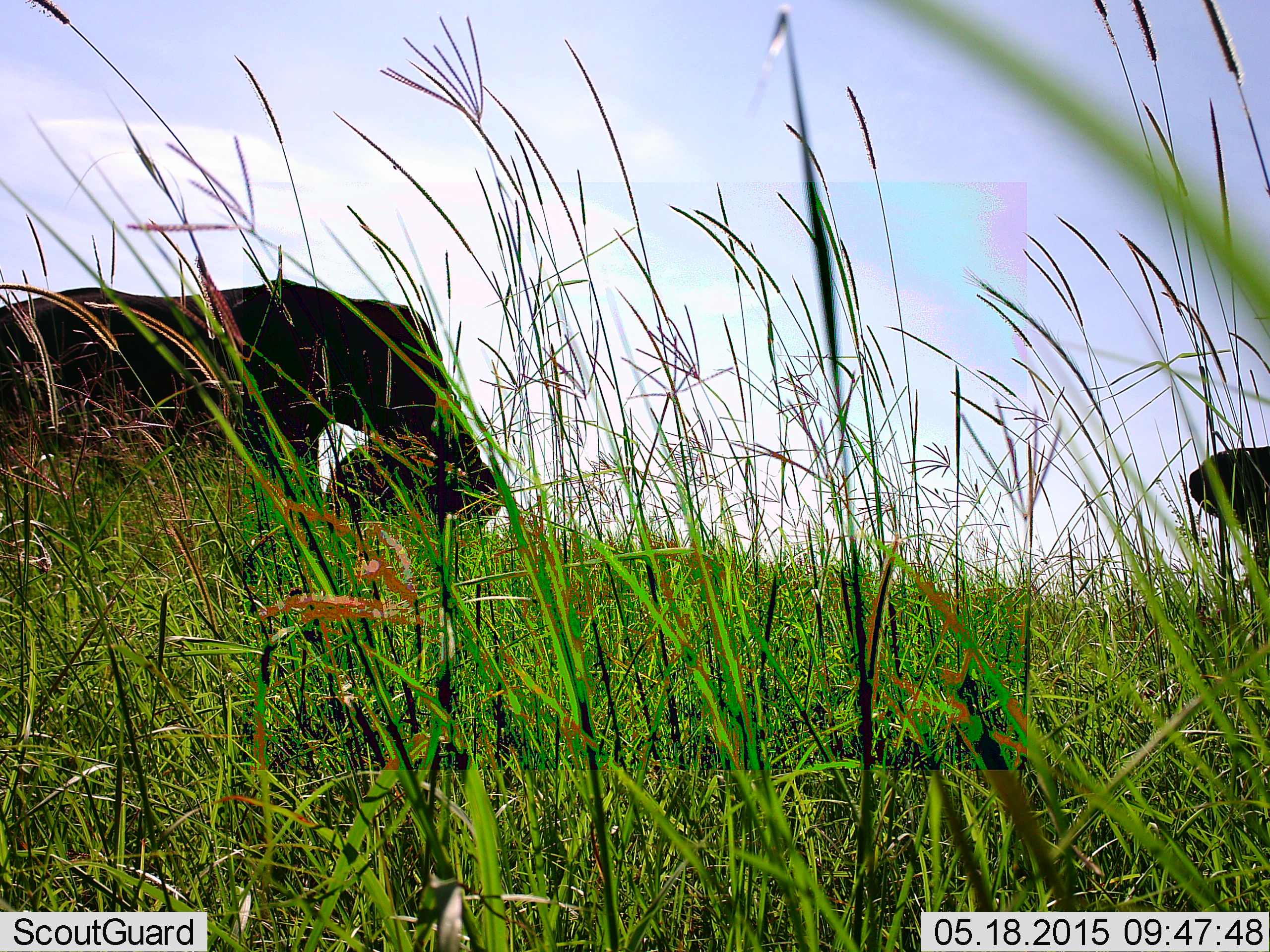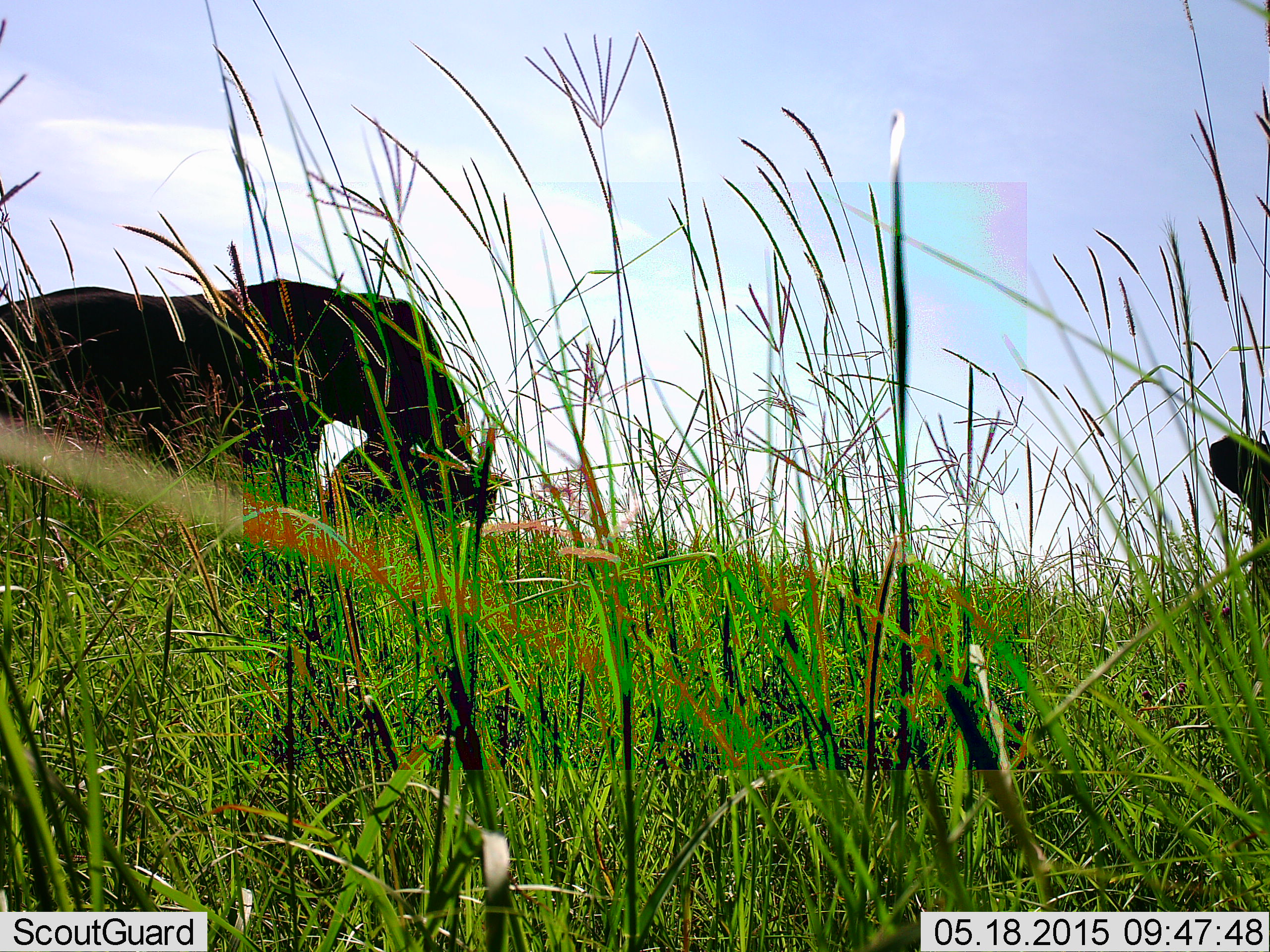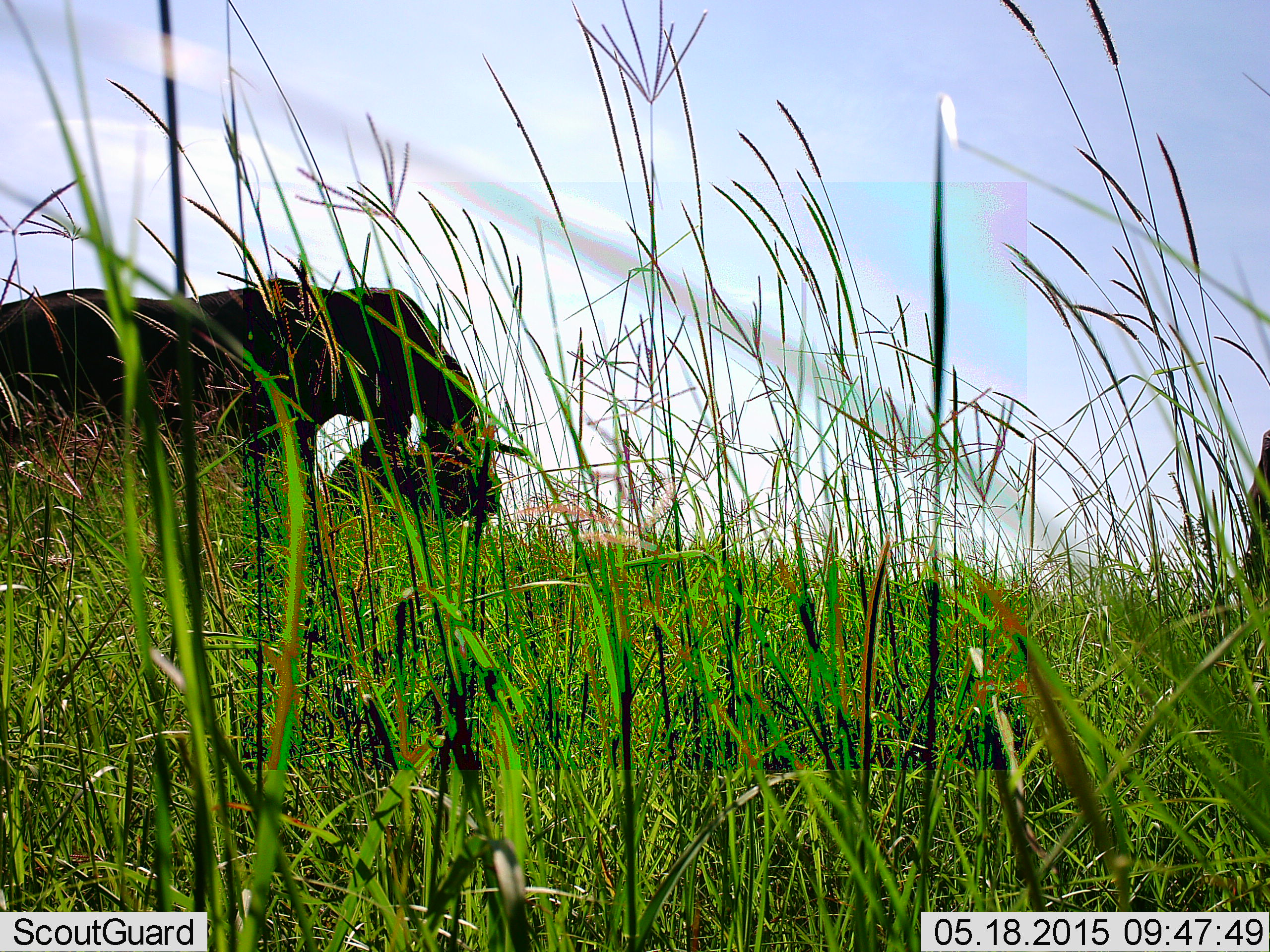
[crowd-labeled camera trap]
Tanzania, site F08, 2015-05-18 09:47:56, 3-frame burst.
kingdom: Animalia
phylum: Chordata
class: Mammalia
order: Proboscidea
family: Elephantidae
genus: Loxodonta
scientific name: Loxodonta africana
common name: african bush elephant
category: elephant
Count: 3.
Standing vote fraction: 50%.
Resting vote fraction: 0%.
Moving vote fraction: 20%.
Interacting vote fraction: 0%.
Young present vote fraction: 50%.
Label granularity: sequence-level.